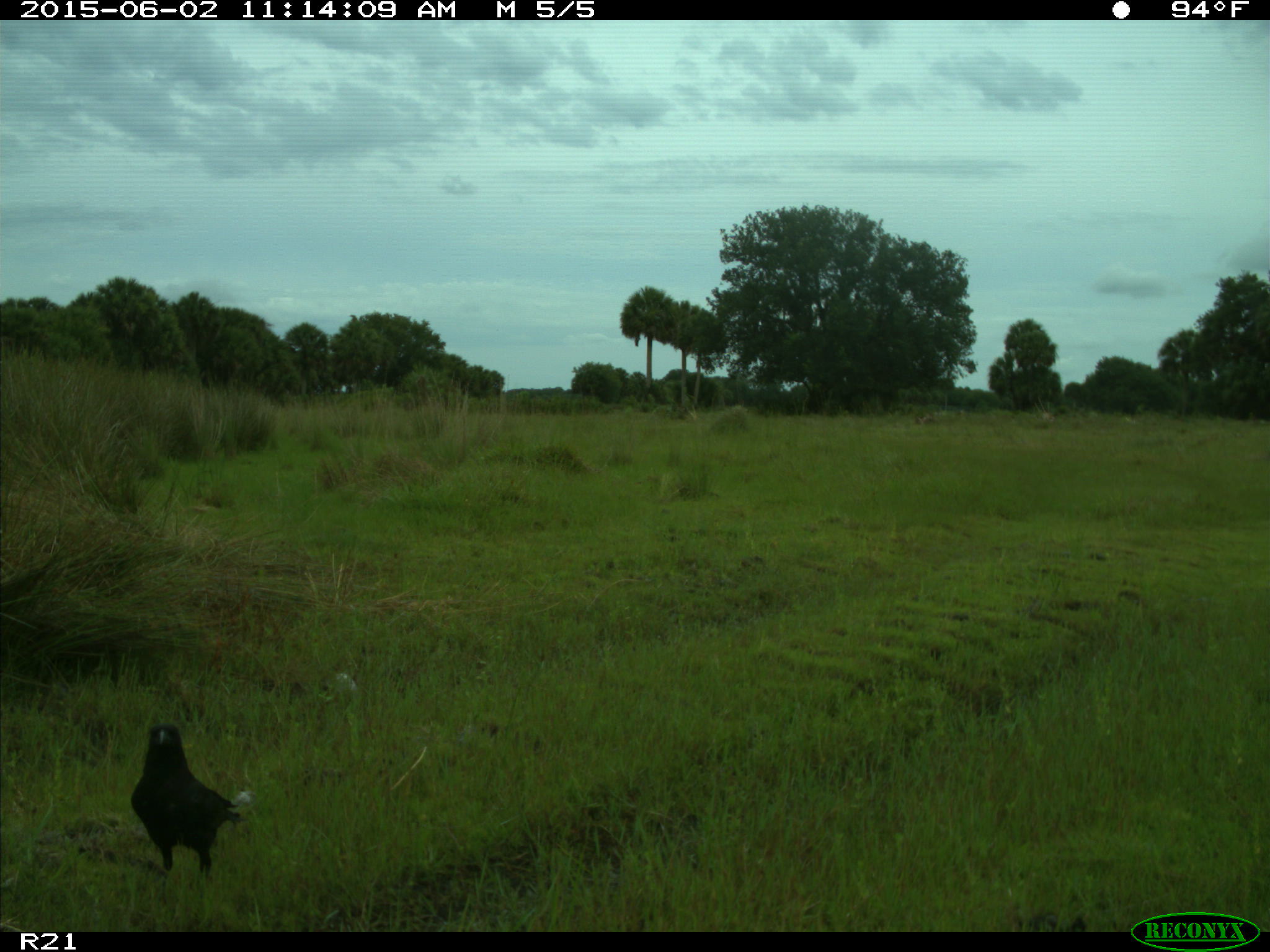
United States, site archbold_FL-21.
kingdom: Animalia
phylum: Chordata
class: Aves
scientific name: Aves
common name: birds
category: unidentified bird